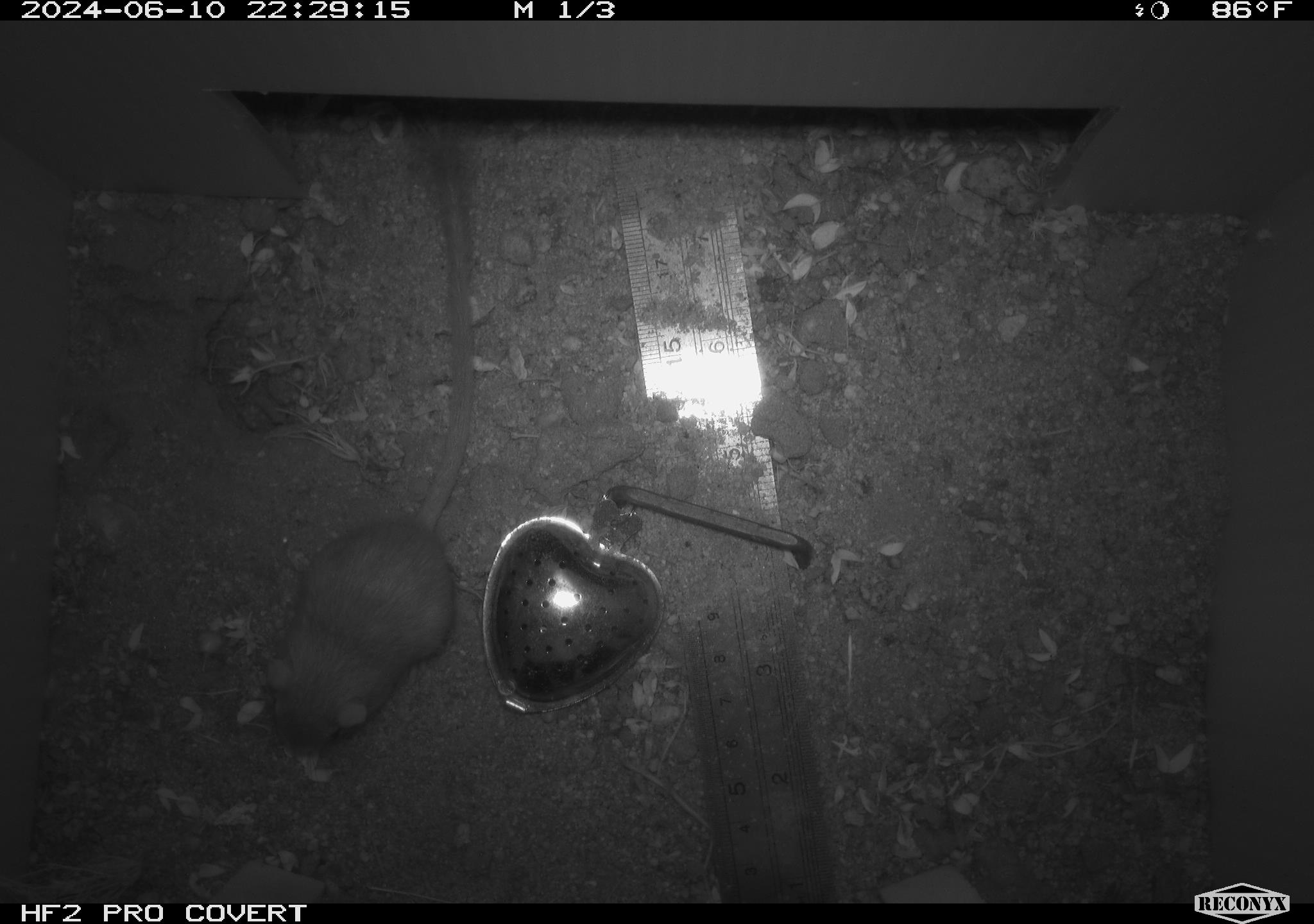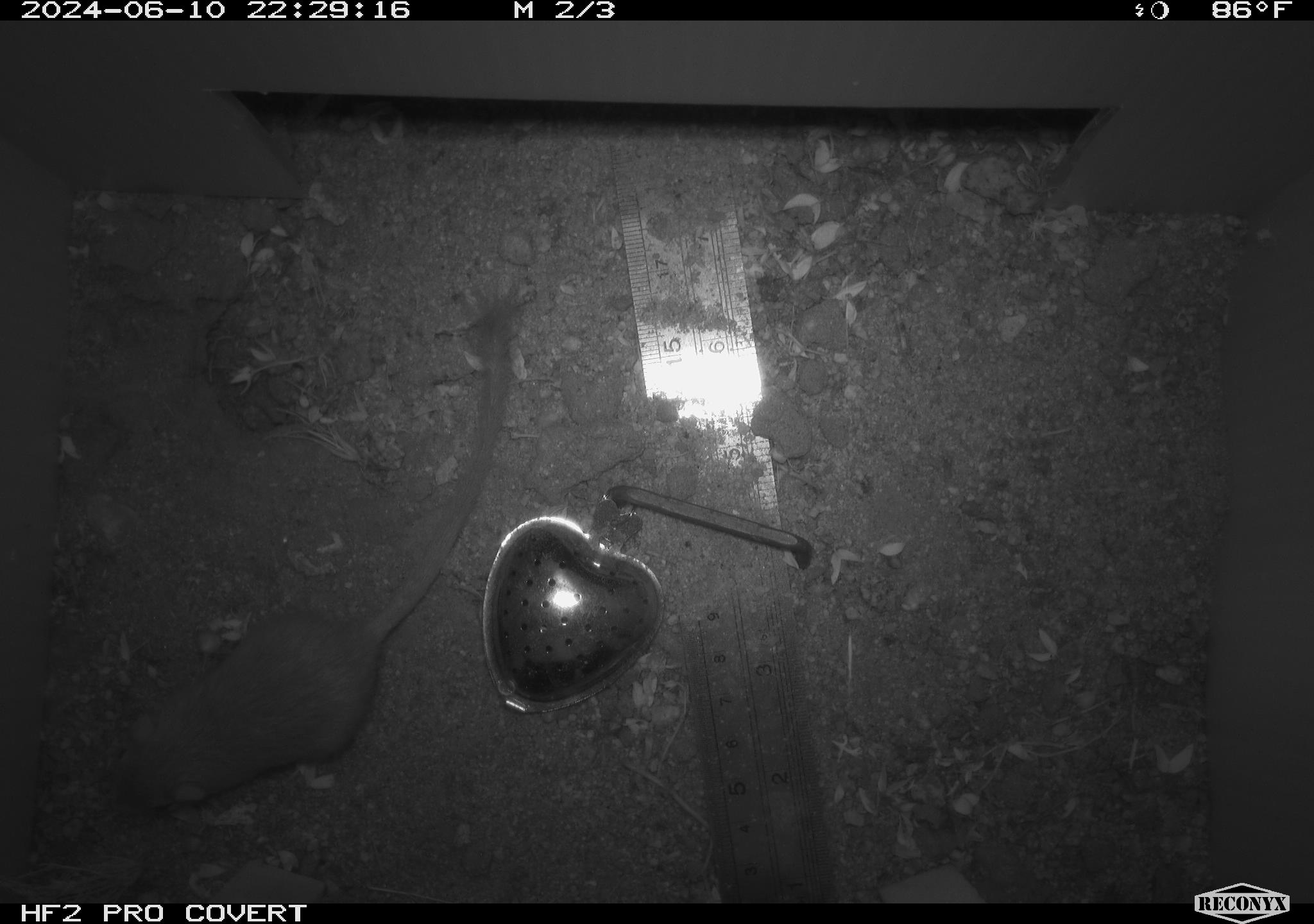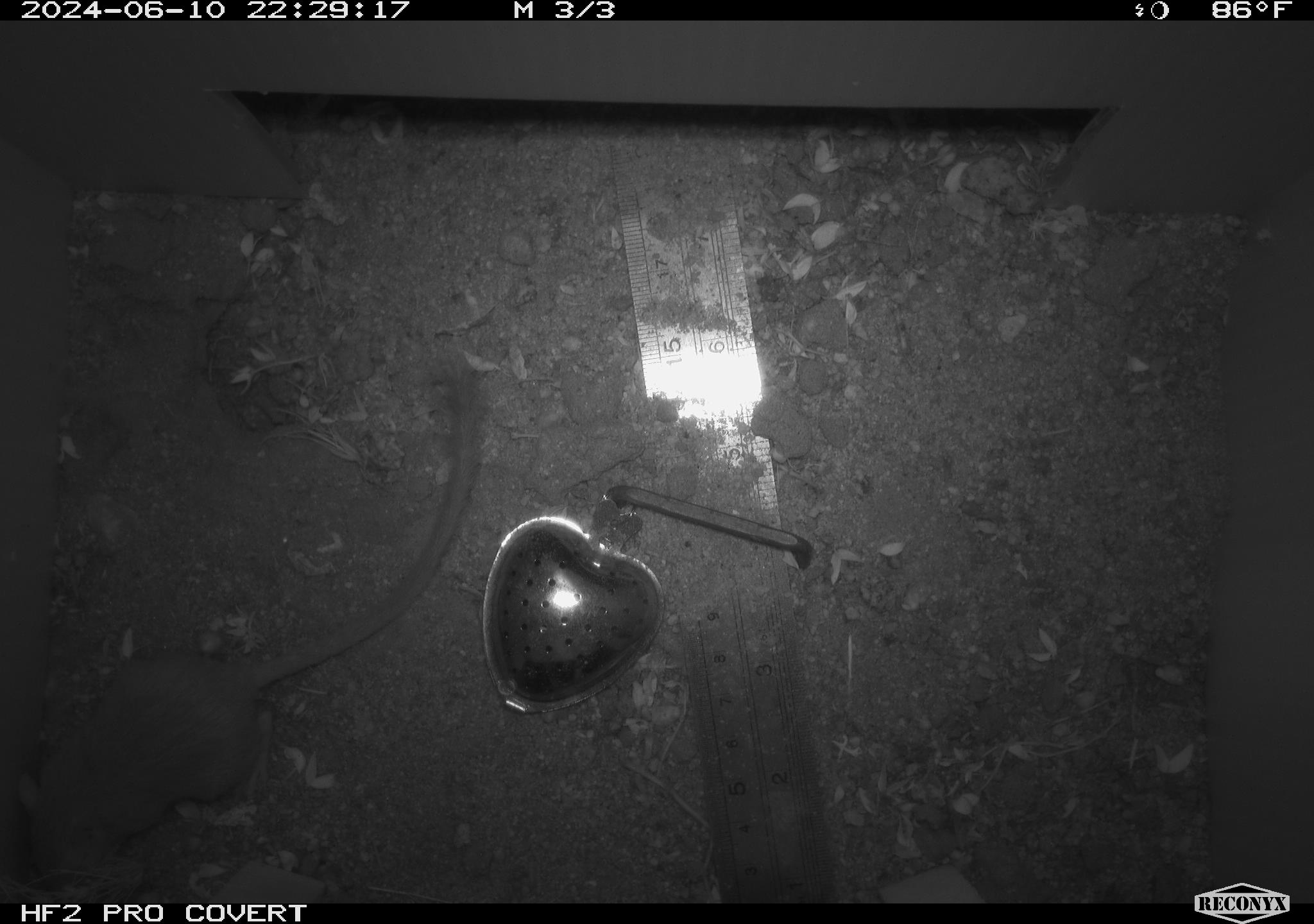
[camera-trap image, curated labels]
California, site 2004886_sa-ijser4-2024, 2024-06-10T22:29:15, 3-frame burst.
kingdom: Animalia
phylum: Chordata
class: Mammalia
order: Rodentia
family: Heteromyidae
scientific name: Heteromyidae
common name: kangaroo rats and pocket mice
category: heteromyidae family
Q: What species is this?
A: Heteromyidae family (kangaroo rats and pocket mice) (Heteromyidae).